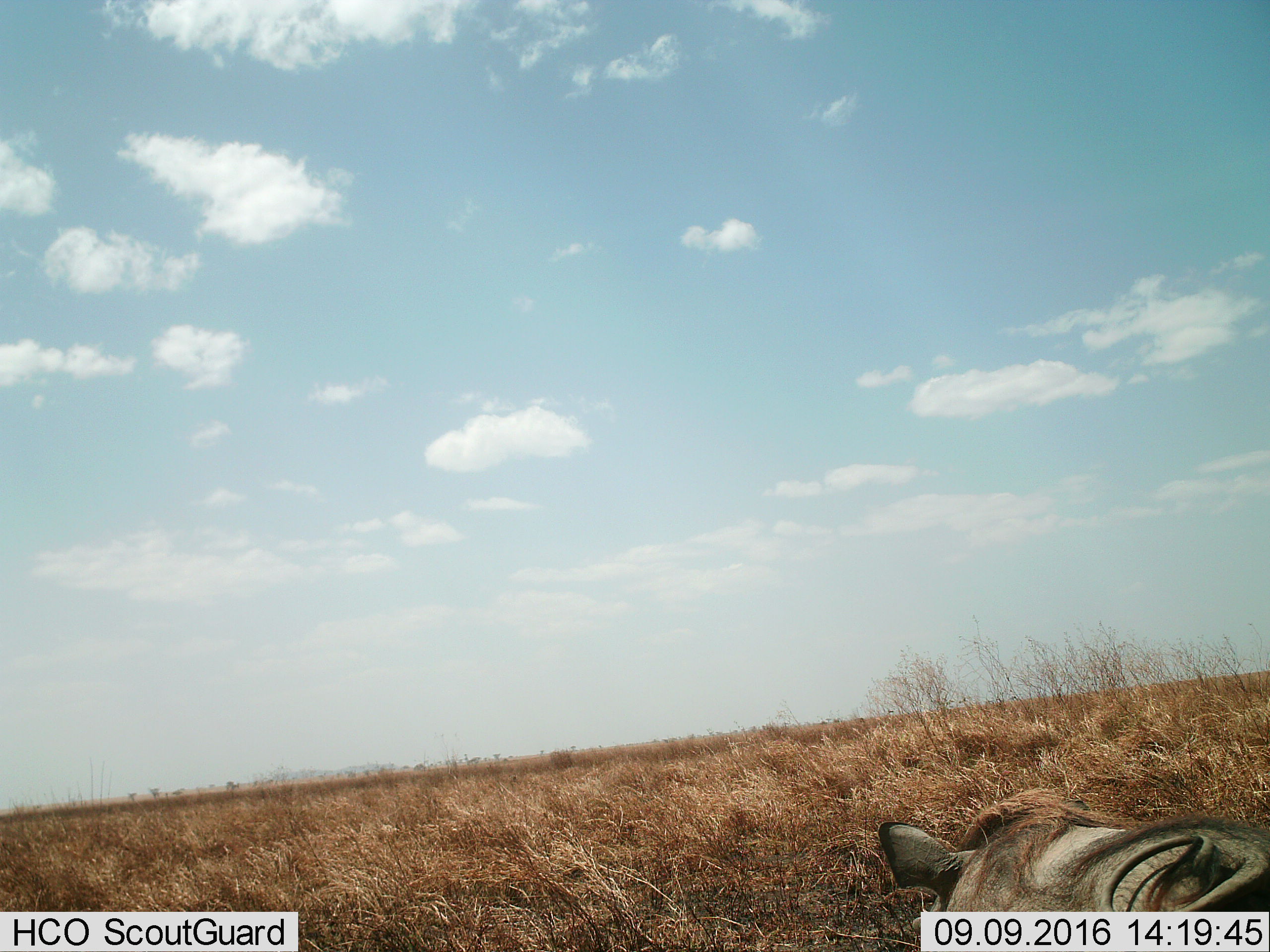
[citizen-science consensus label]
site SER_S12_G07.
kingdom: Animalia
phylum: Chordata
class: Mammalia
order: Artiodactyla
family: Suidae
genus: Phacochoerus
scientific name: Phacochoerus africanus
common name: warthog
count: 1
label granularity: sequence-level